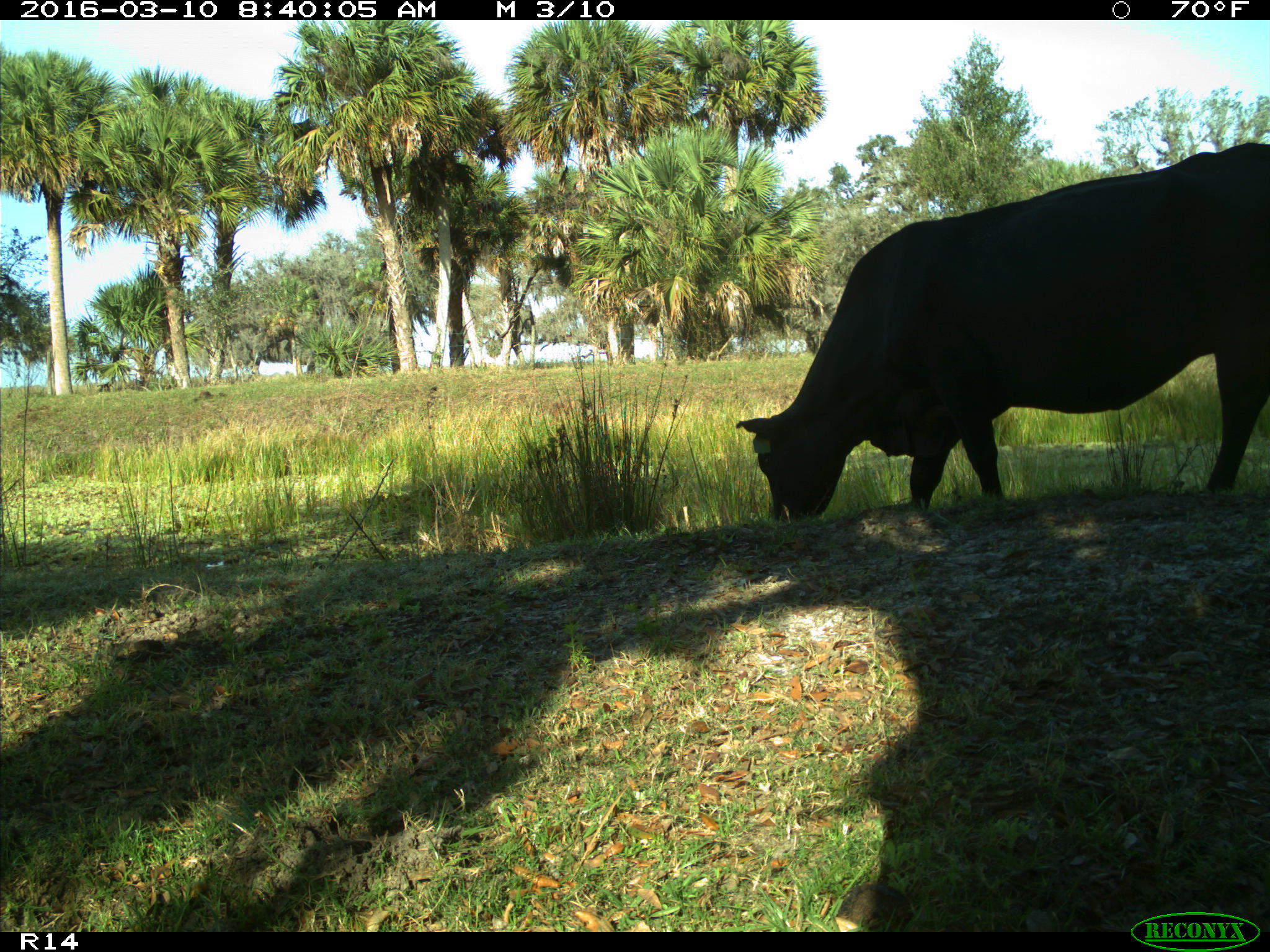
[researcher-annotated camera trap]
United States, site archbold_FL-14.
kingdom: Animalia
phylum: Chordata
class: Mammalia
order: Artiodactyla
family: Bovidae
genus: Bos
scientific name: Bos taurus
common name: domestic cow